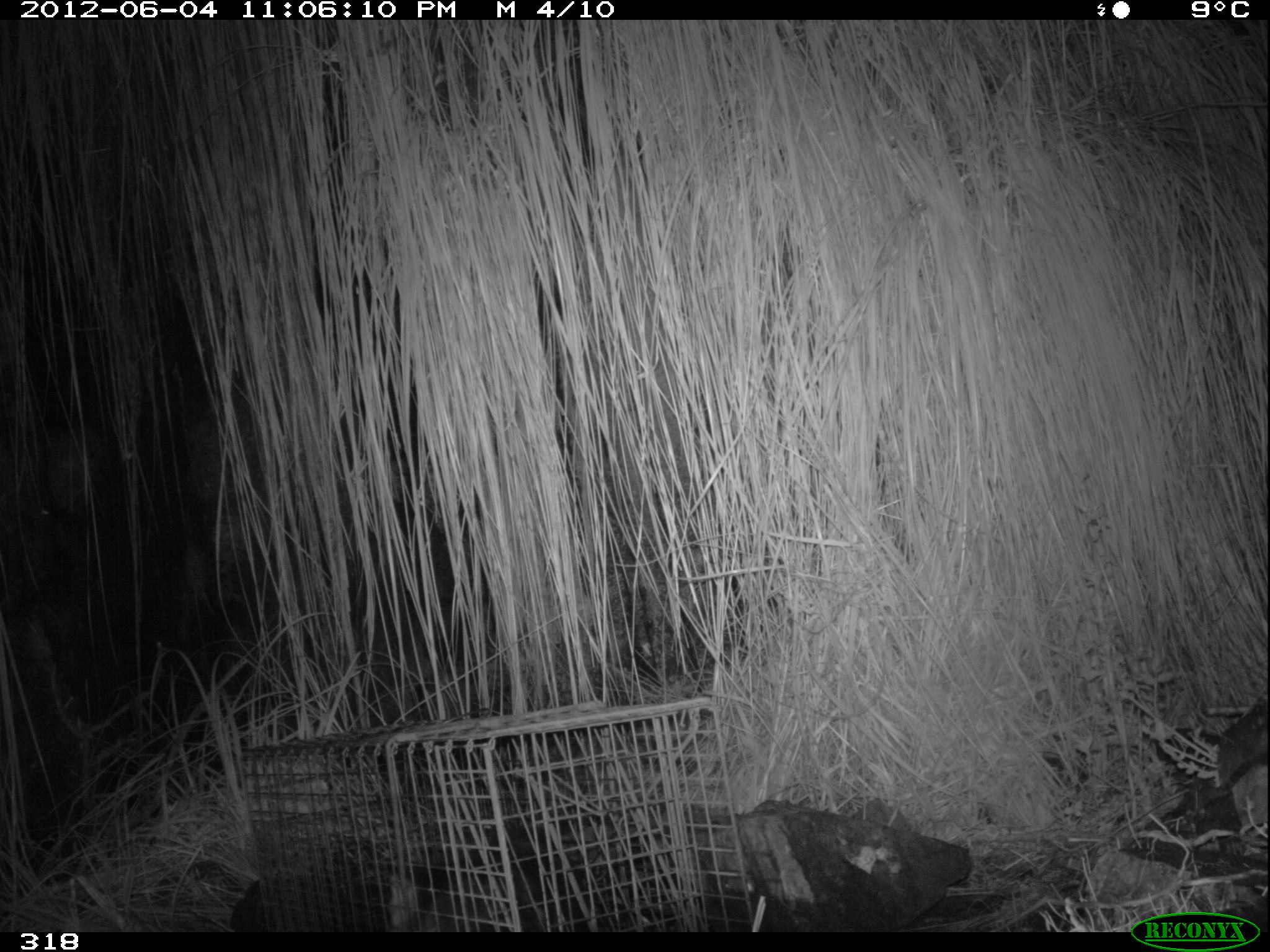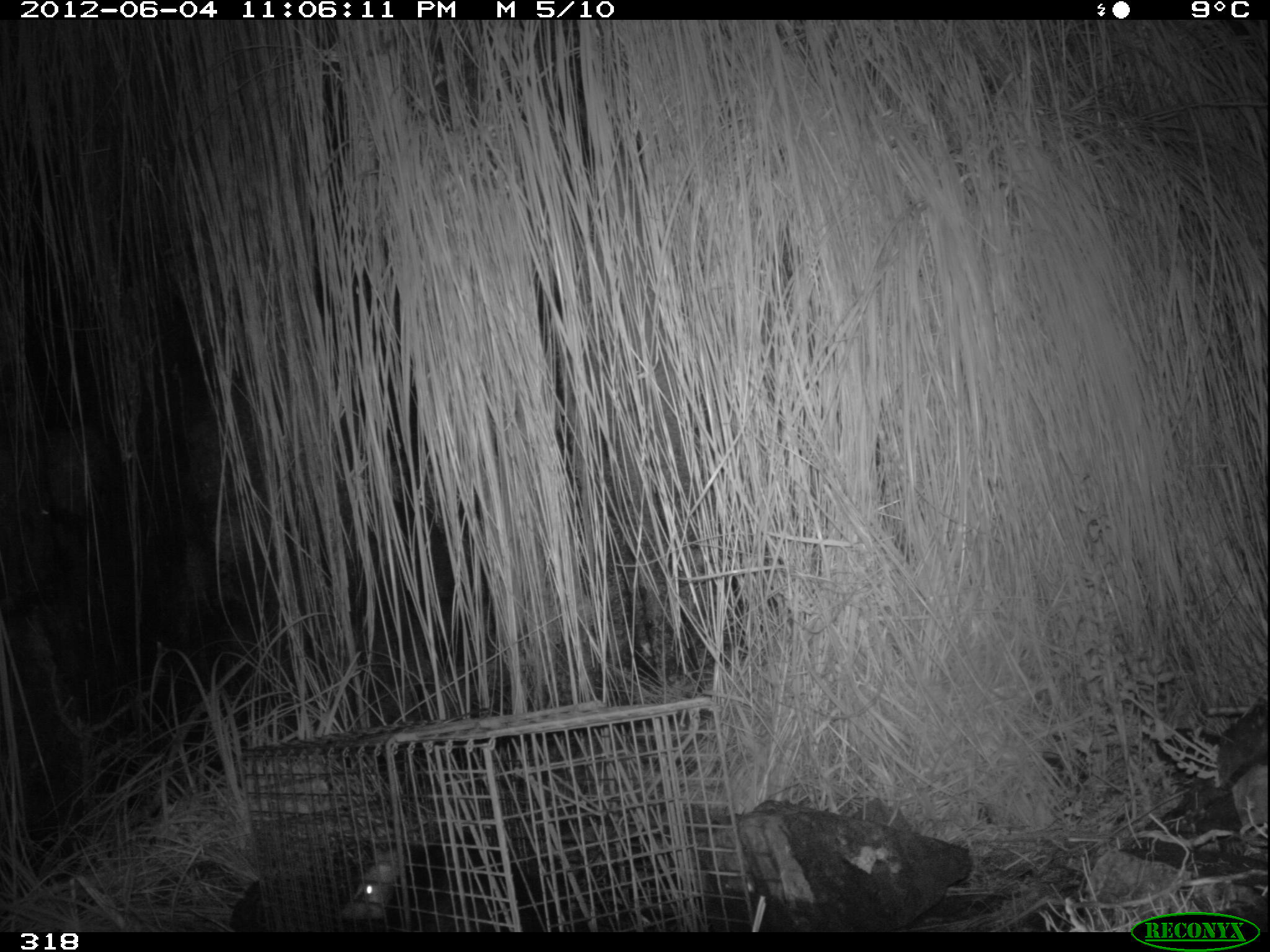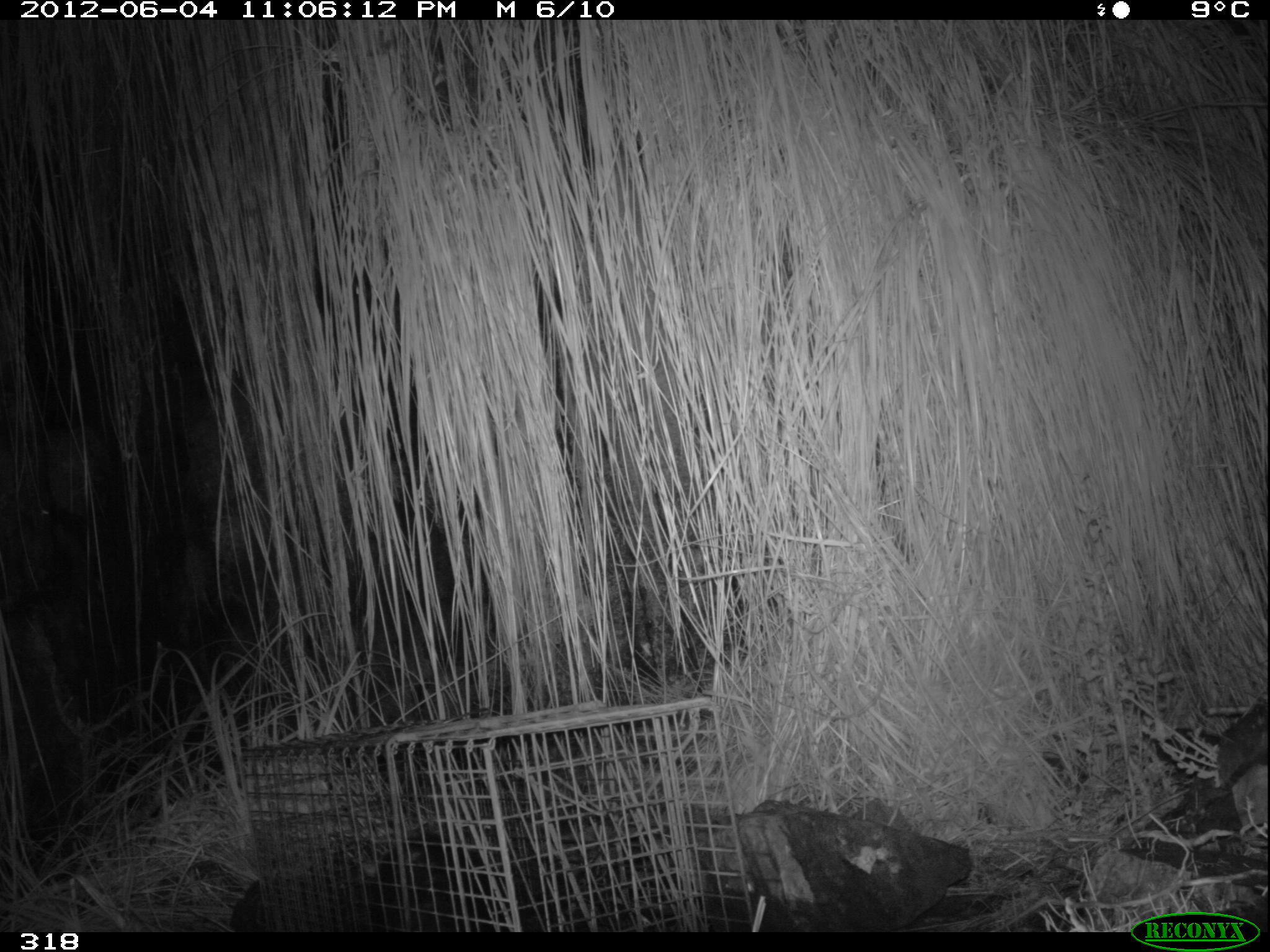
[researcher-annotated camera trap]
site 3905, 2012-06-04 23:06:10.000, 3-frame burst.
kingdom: Animalia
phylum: Chordata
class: Mammalia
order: Didelphimorphia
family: Didelphidae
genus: Didelphis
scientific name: Didelphis pernigra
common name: andean white-eared opossum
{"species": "Didelphis pernigra (andean white-eared opossum)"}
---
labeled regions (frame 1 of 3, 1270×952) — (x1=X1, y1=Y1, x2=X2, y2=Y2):
didelphis pernigra: (x1=388, y1=820, x2=607, y2=931)